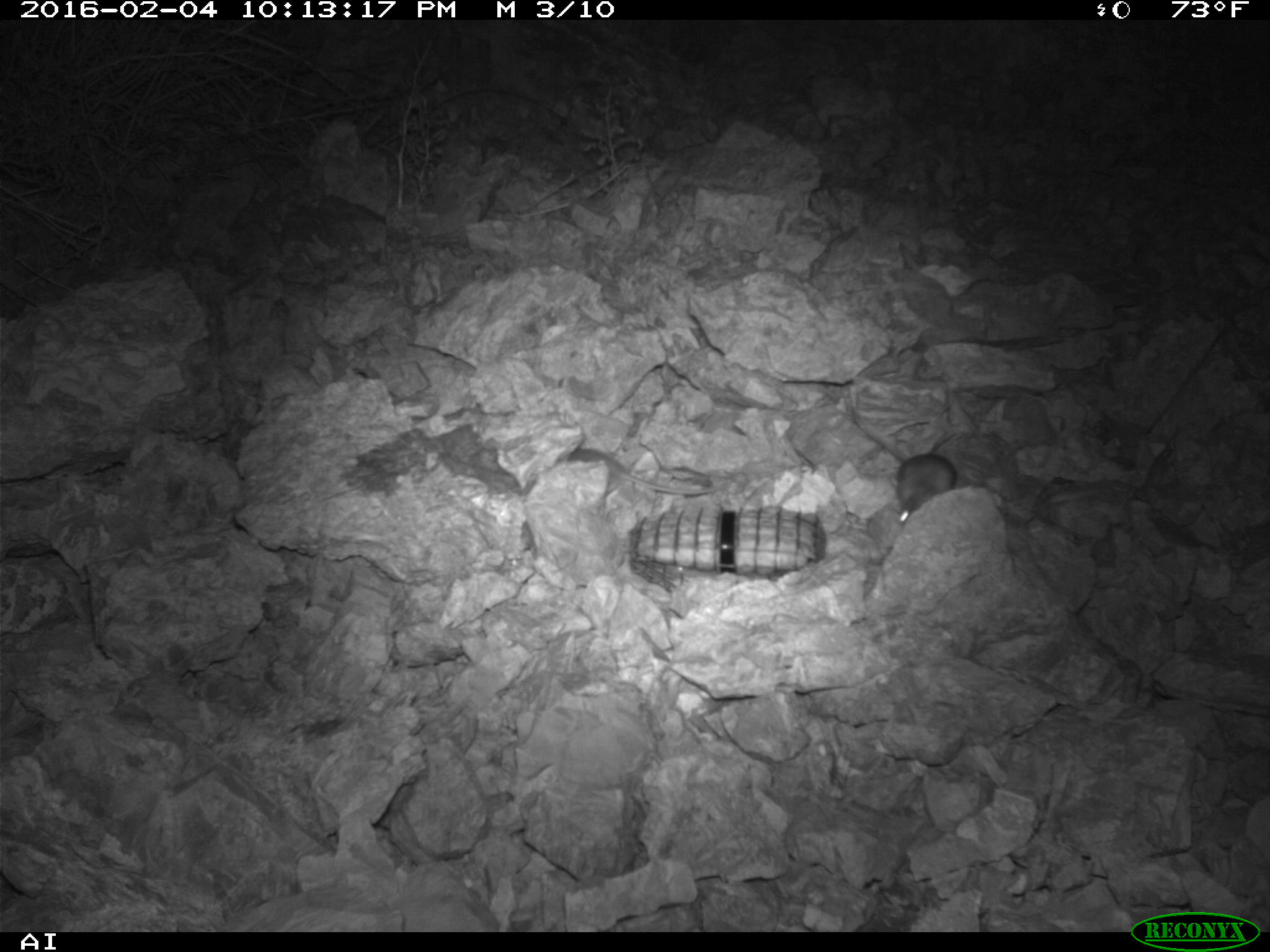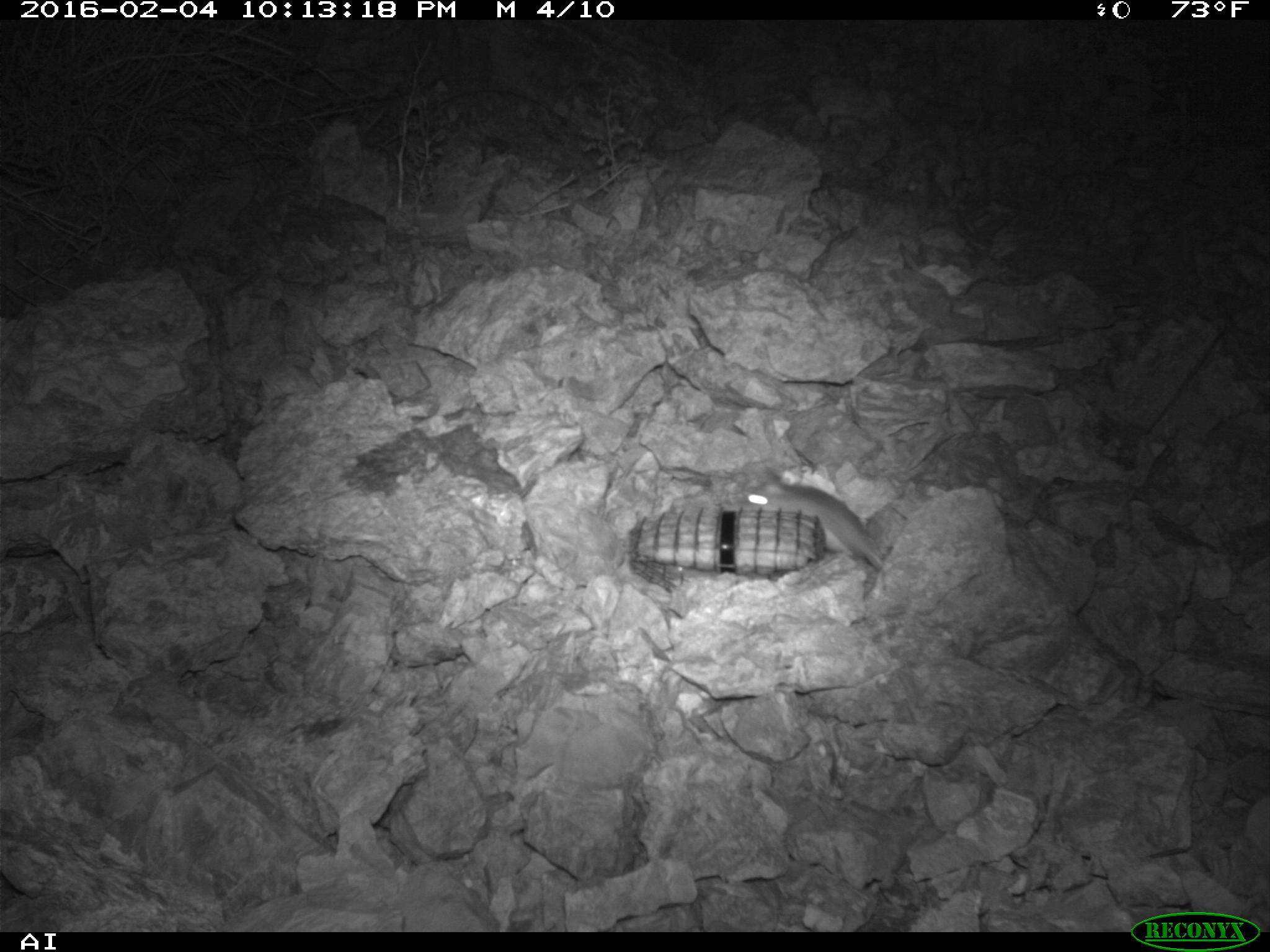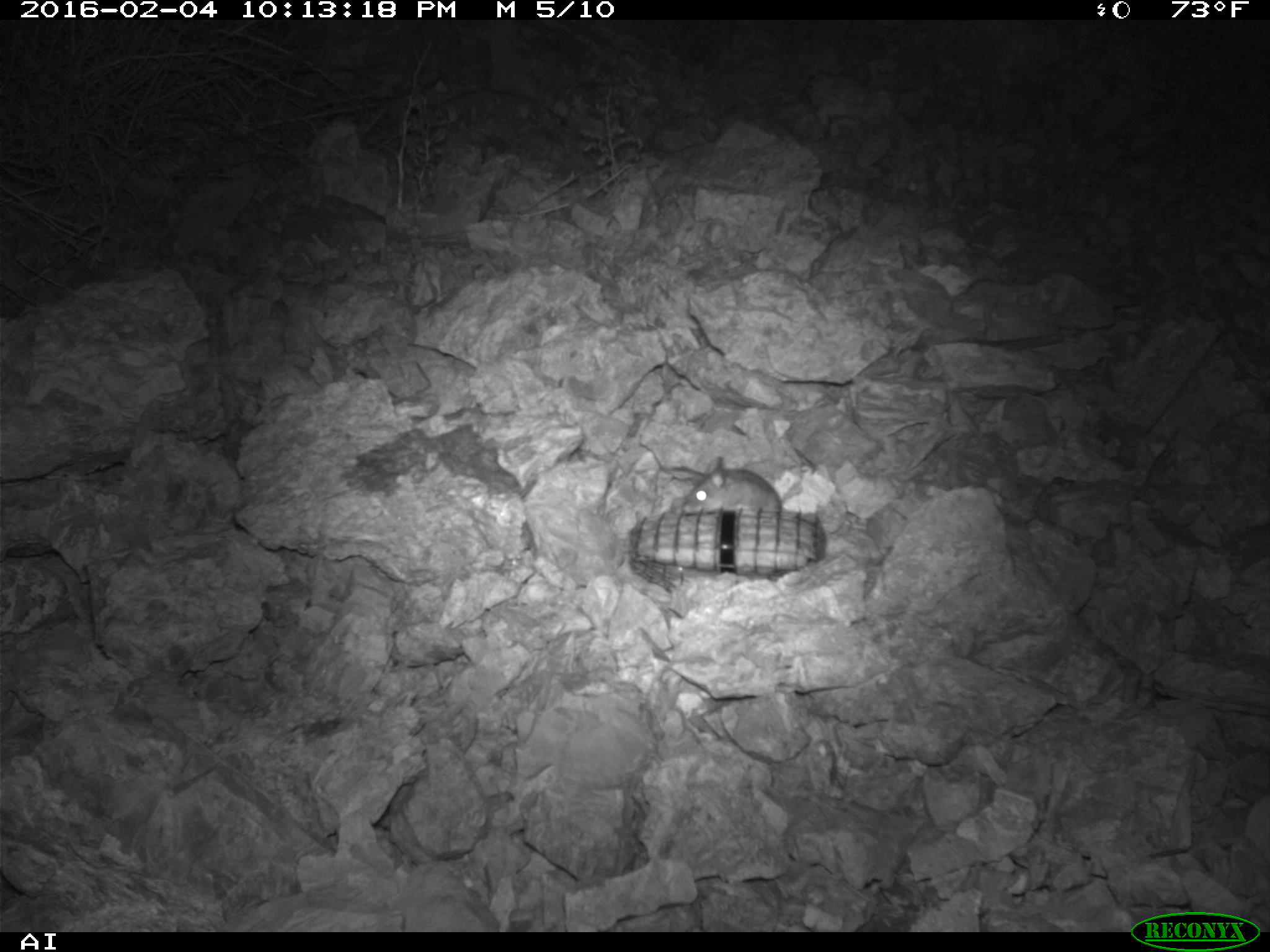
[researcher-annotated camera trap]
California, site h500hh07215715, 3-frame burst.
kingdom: Animalia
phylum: Chordata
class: Mammalia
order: Rodentia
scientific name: Rodentia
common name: rodent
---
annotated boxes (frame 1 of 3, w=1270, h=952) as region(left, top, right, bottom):
rodent: region(863, 425, 957, 526)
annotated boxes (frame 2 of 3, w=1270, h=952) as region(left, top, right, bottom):
rodent: region(741, 468, 884, 570)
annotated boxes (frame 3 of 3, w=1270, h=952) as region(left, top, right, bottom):
rodent: region(682, 469, 786, 512)